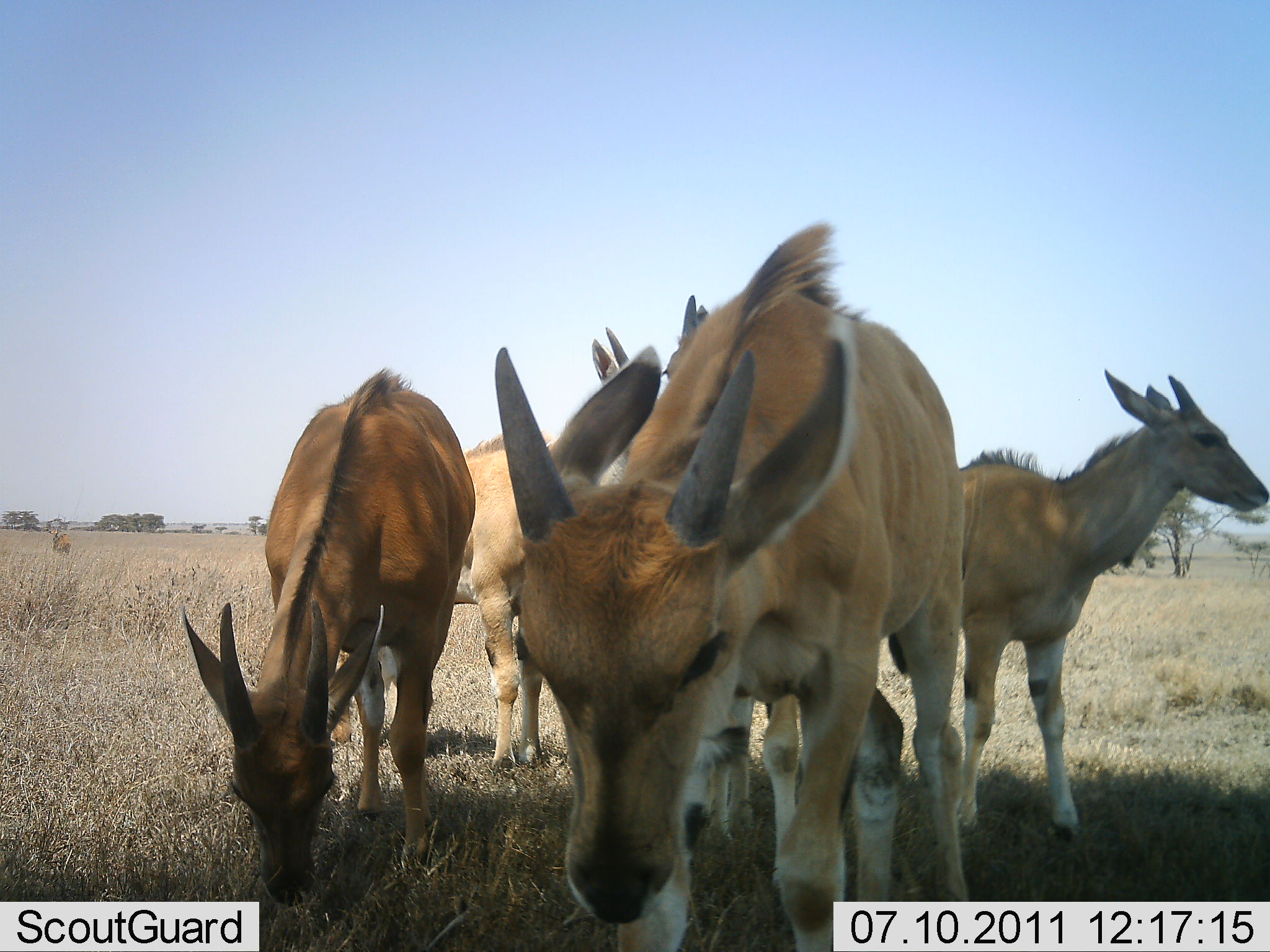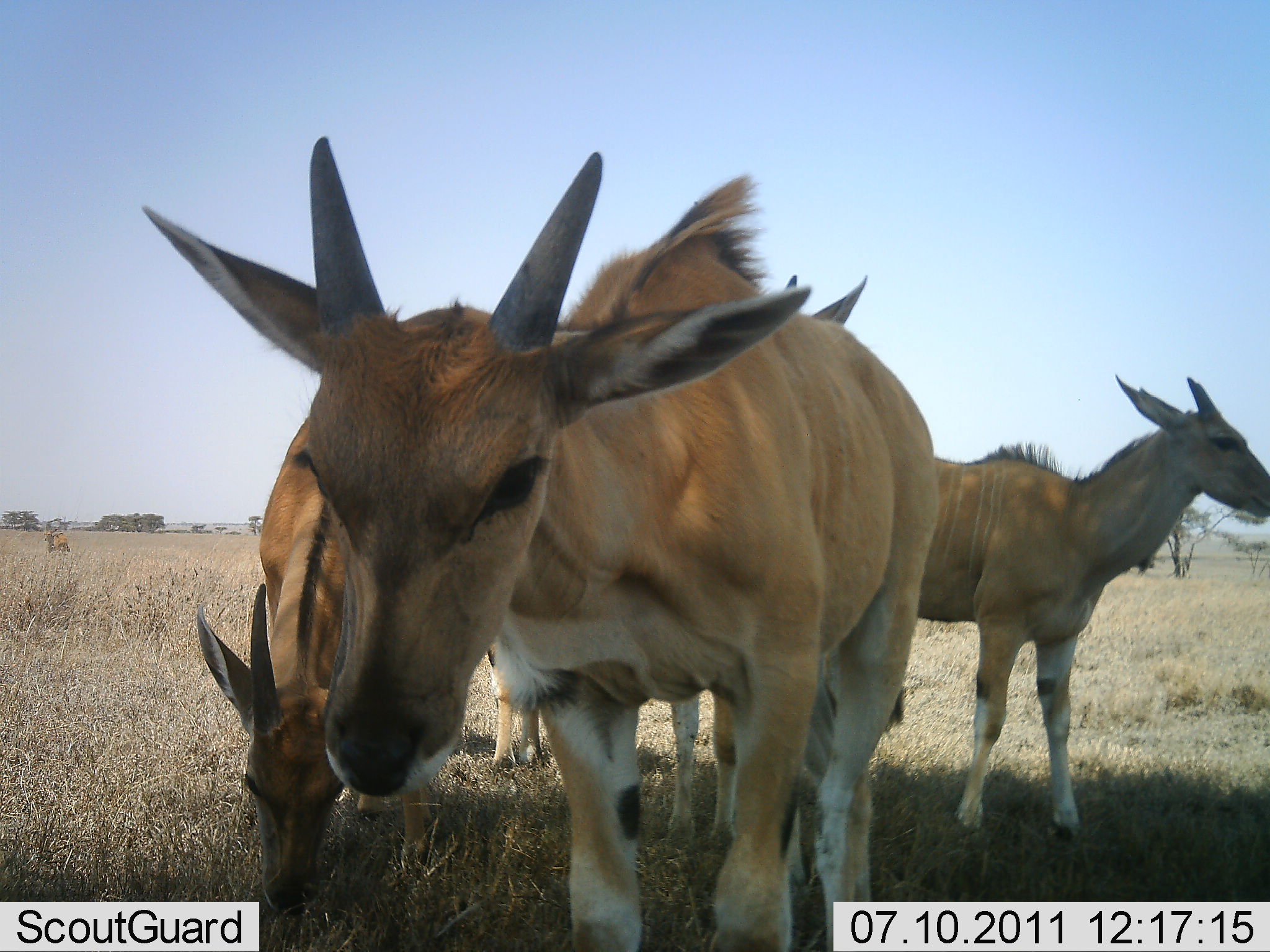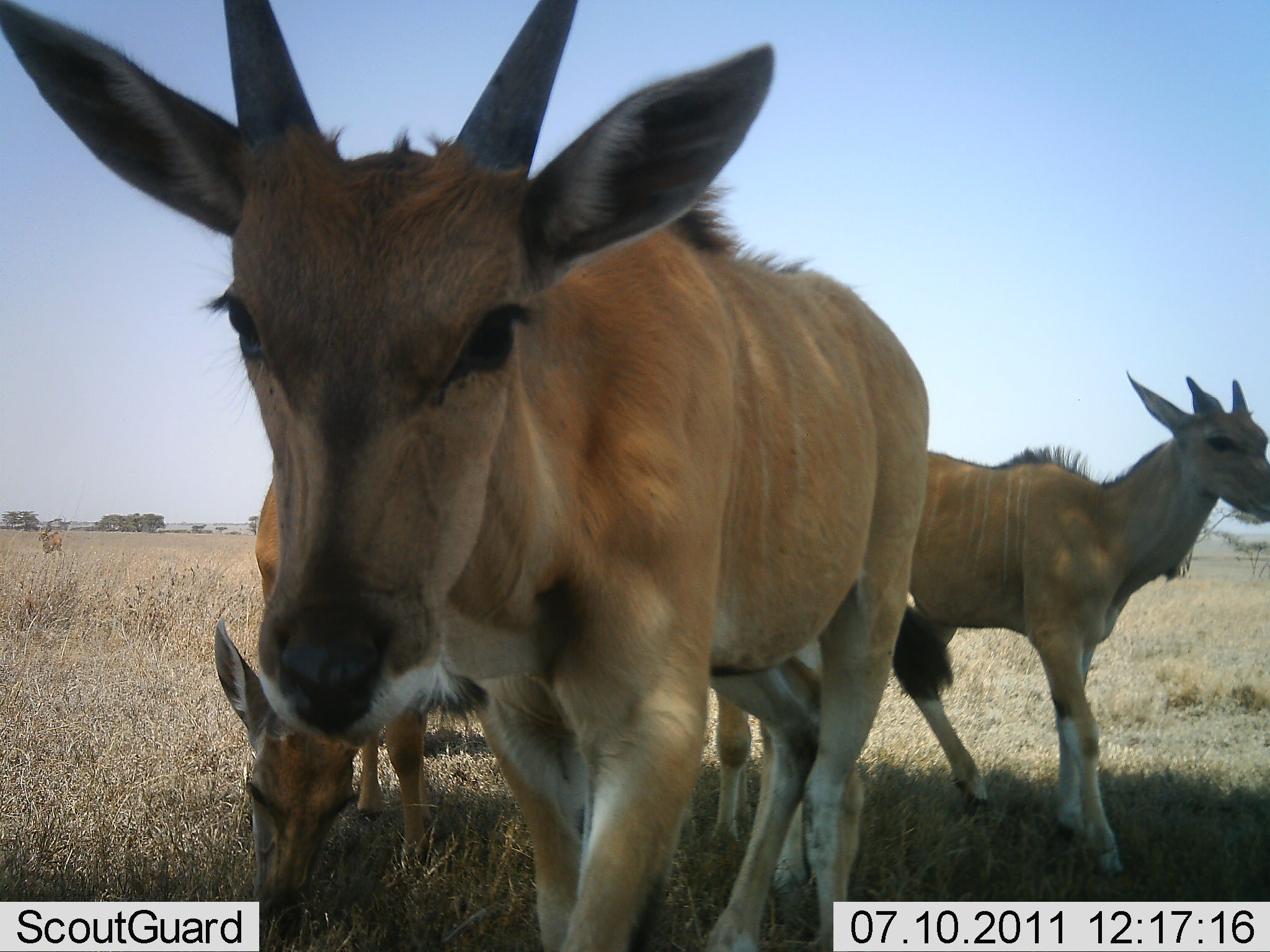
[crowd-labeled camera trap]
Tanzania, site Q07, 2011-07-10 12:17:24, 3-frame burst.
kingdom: Animalia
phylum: Chordata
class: Mammalia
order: Artiodactyla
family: Bovidae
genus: Tragelaphus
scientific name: Tragelaphus oryx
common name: eland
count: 4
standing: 77%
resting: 0%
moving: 15%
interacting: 15%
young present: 23%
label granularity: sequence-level